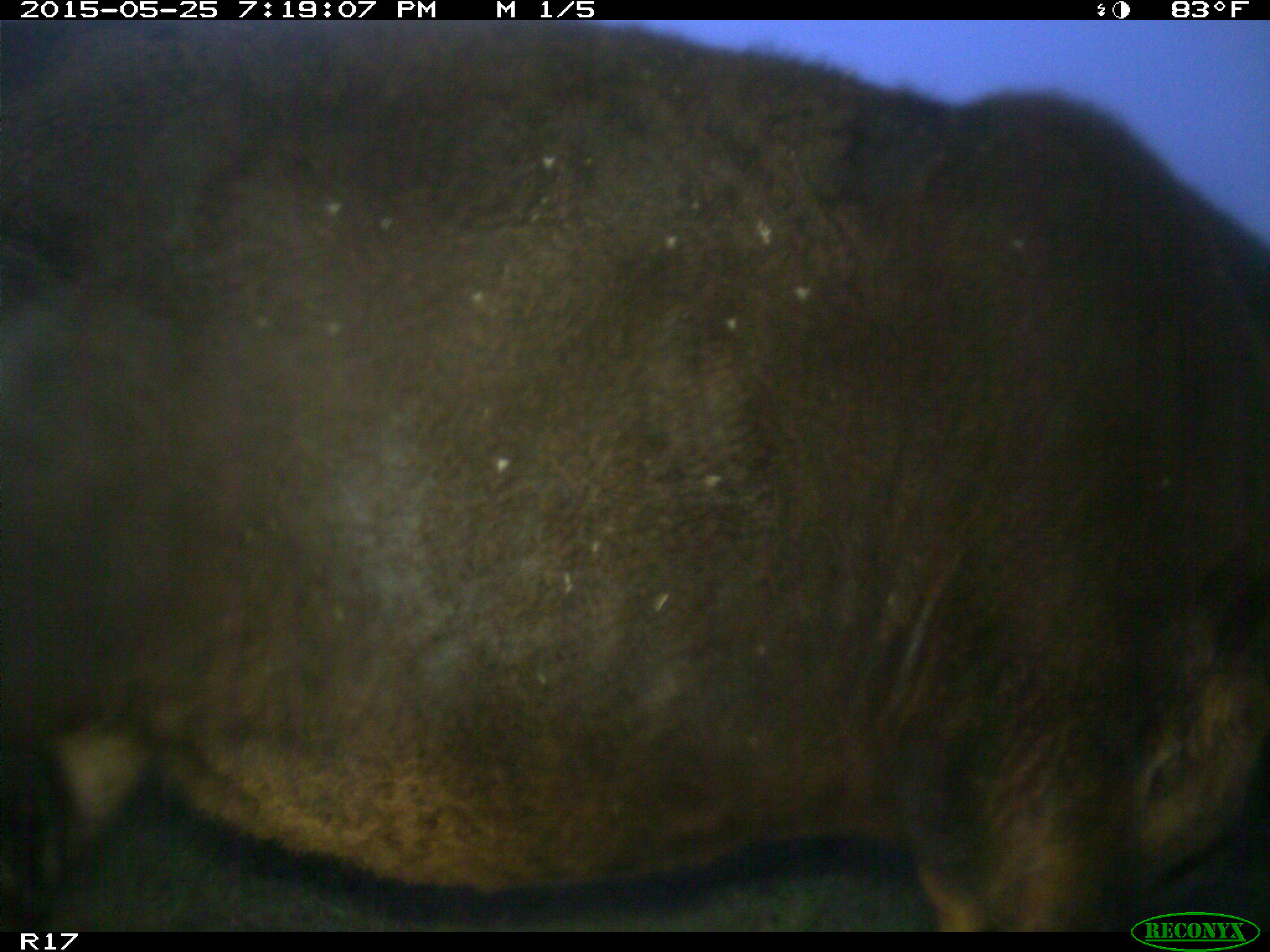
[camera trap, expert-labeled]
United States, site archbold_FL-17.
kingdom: Animalia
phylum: Chordata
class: Mammalia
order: Artiodactyla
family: Bovidae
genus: Bos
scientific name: Bos taurus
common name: domestic cow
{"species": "Bos taurus (domestic cow)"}